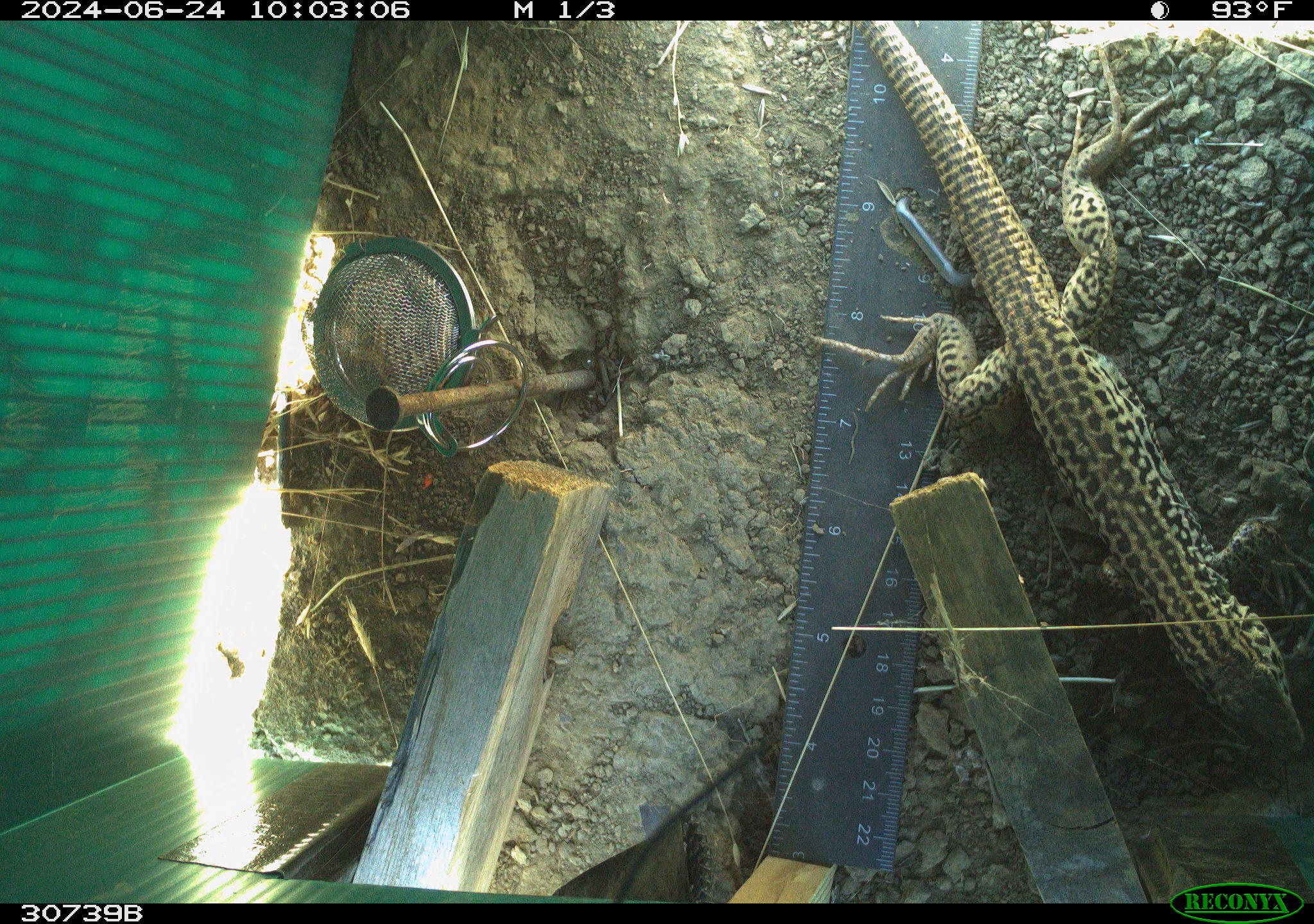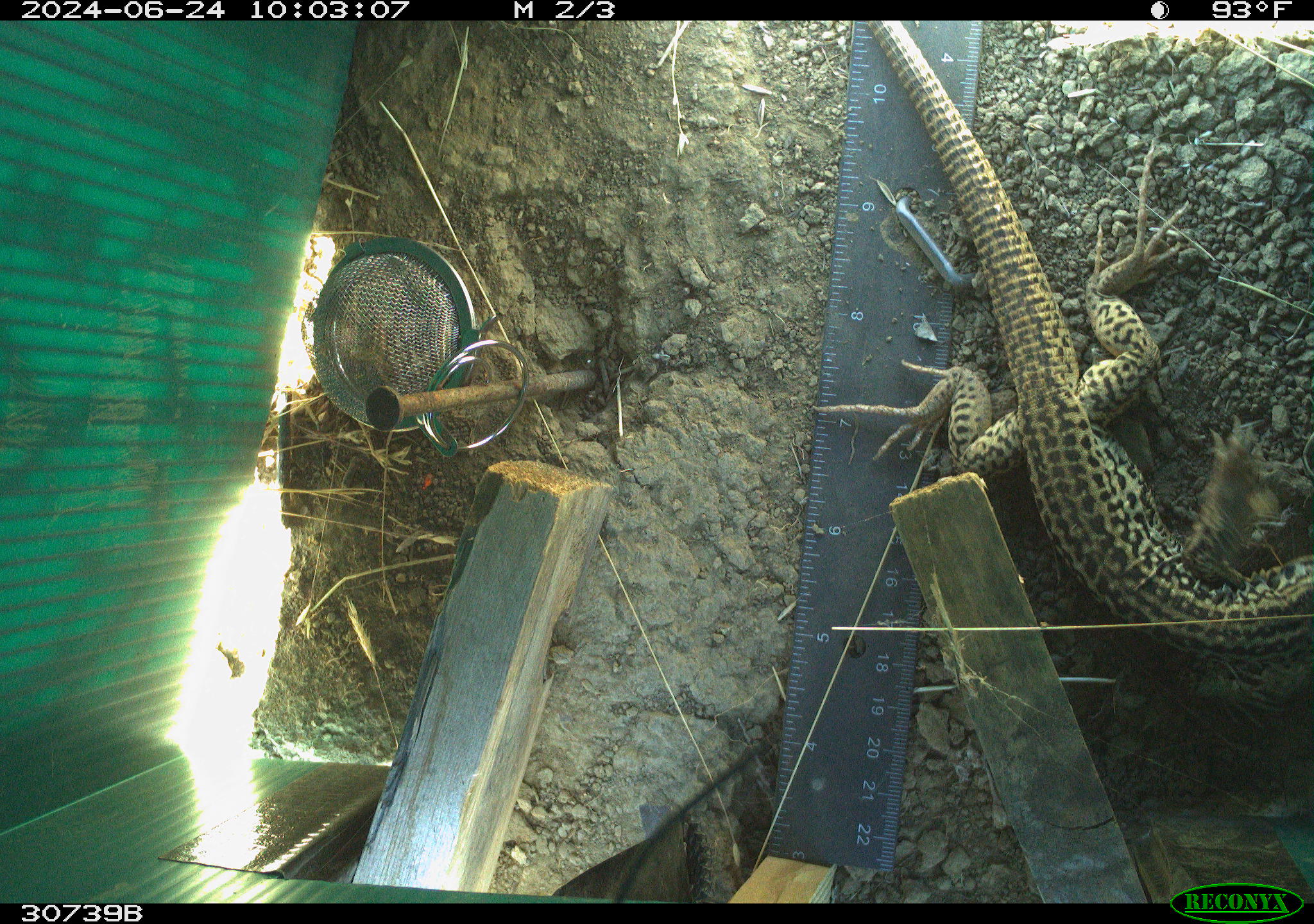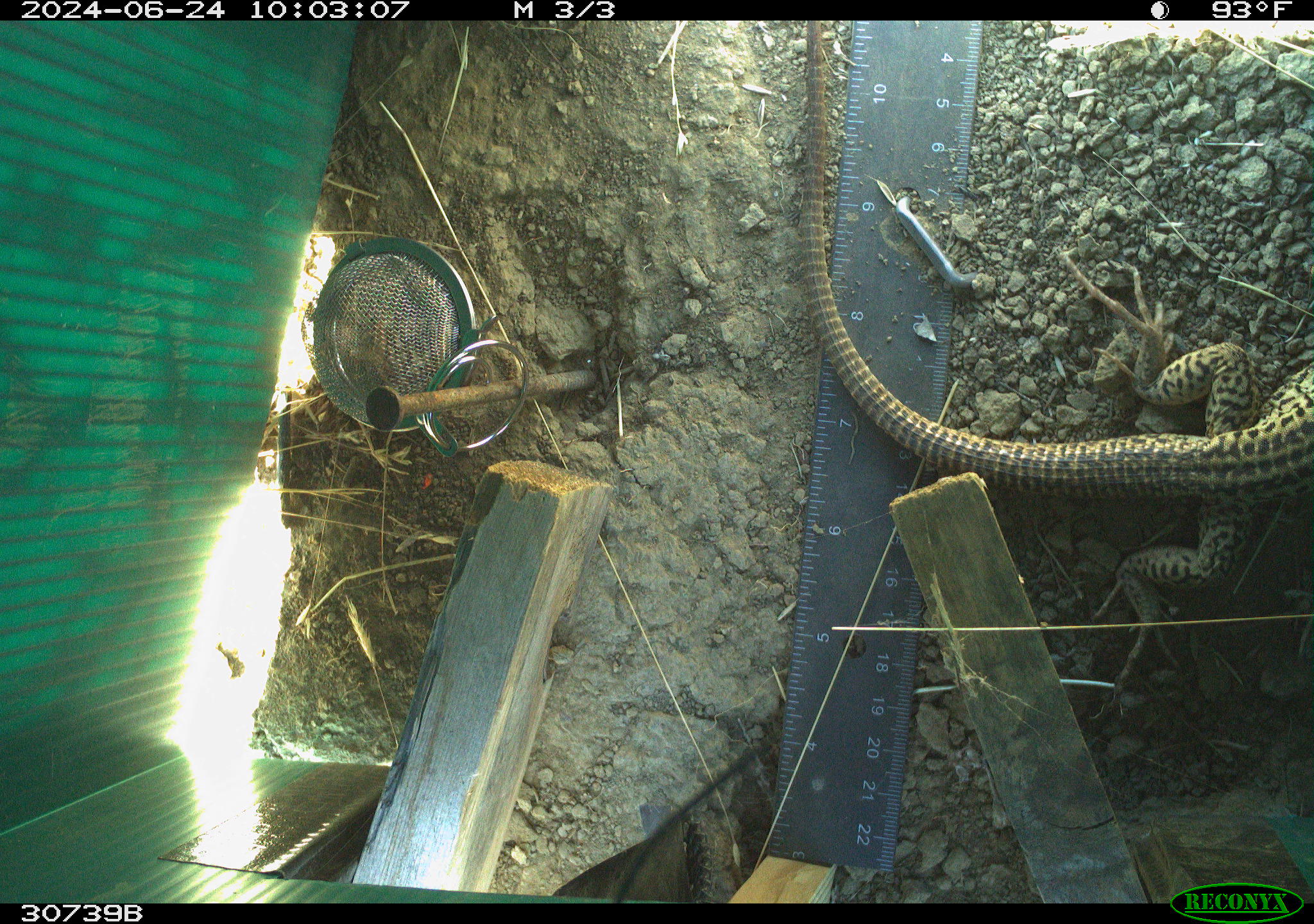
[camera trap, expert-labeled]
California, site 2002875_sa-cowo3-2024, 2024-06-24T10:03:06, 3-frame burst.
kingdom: Animalia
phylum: Chordata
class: Reptilia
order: Squamata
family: Teiidae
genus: Aspidoscelis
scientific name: Aspidoscelis tigris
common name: western whiptail